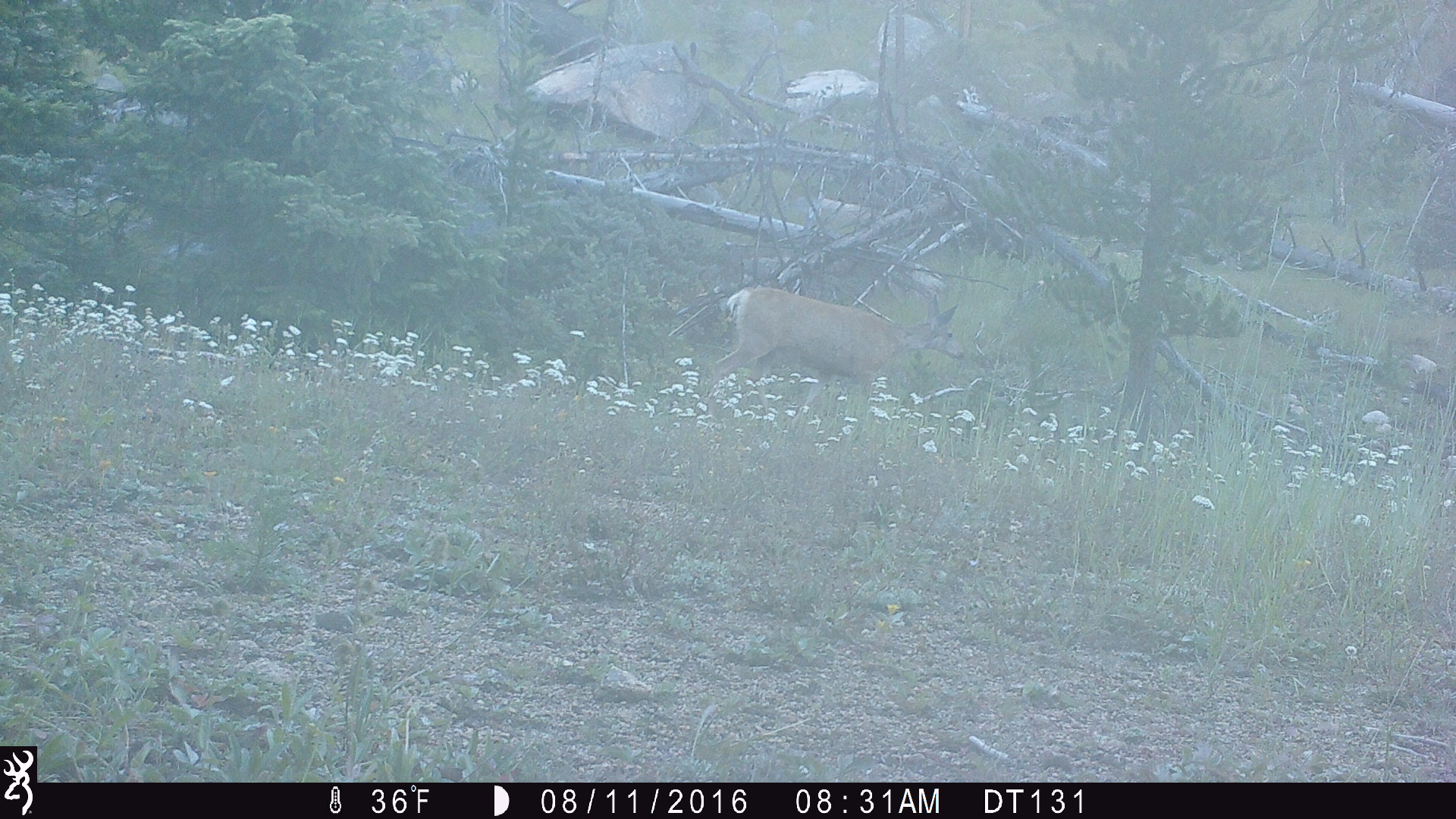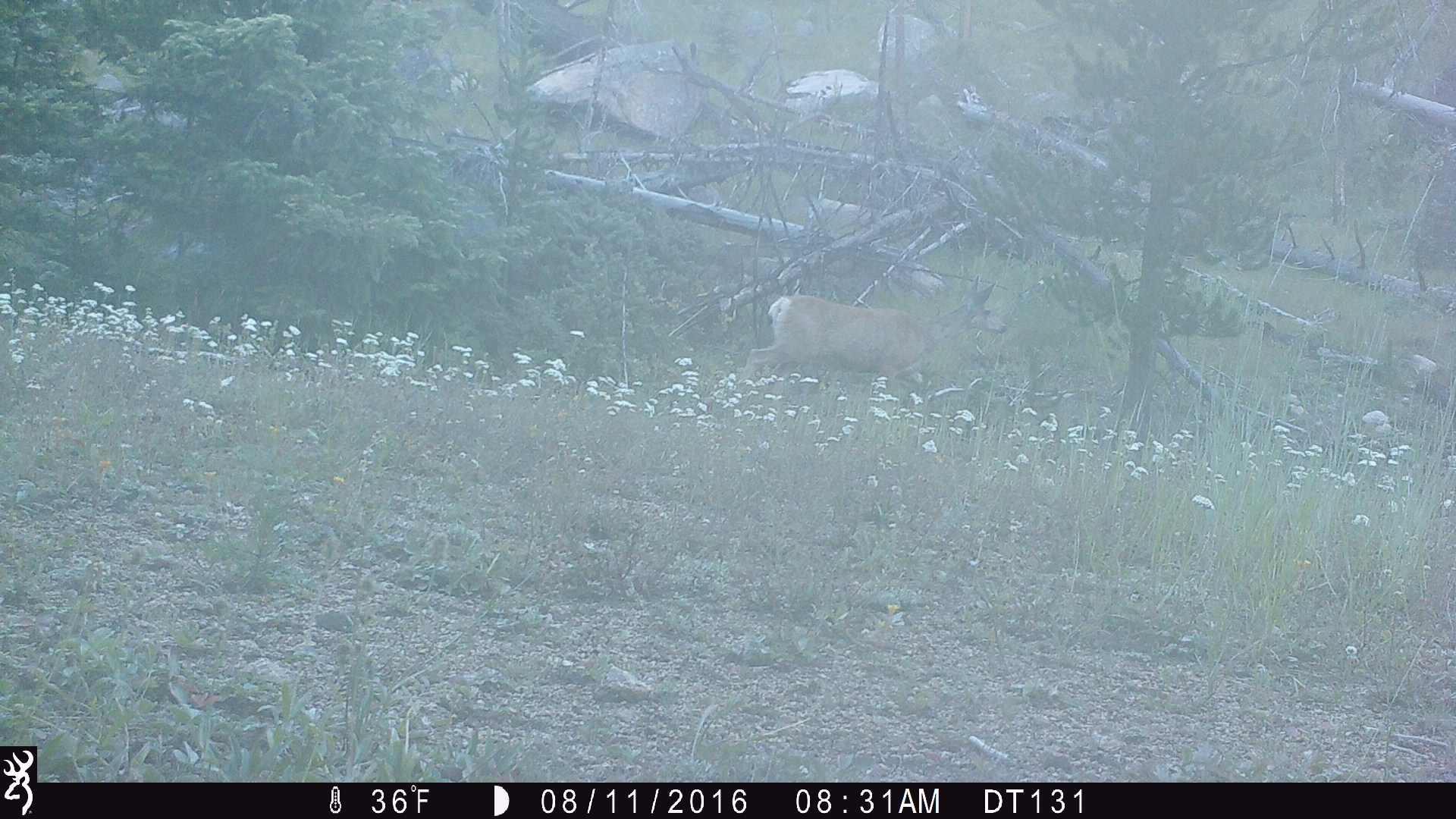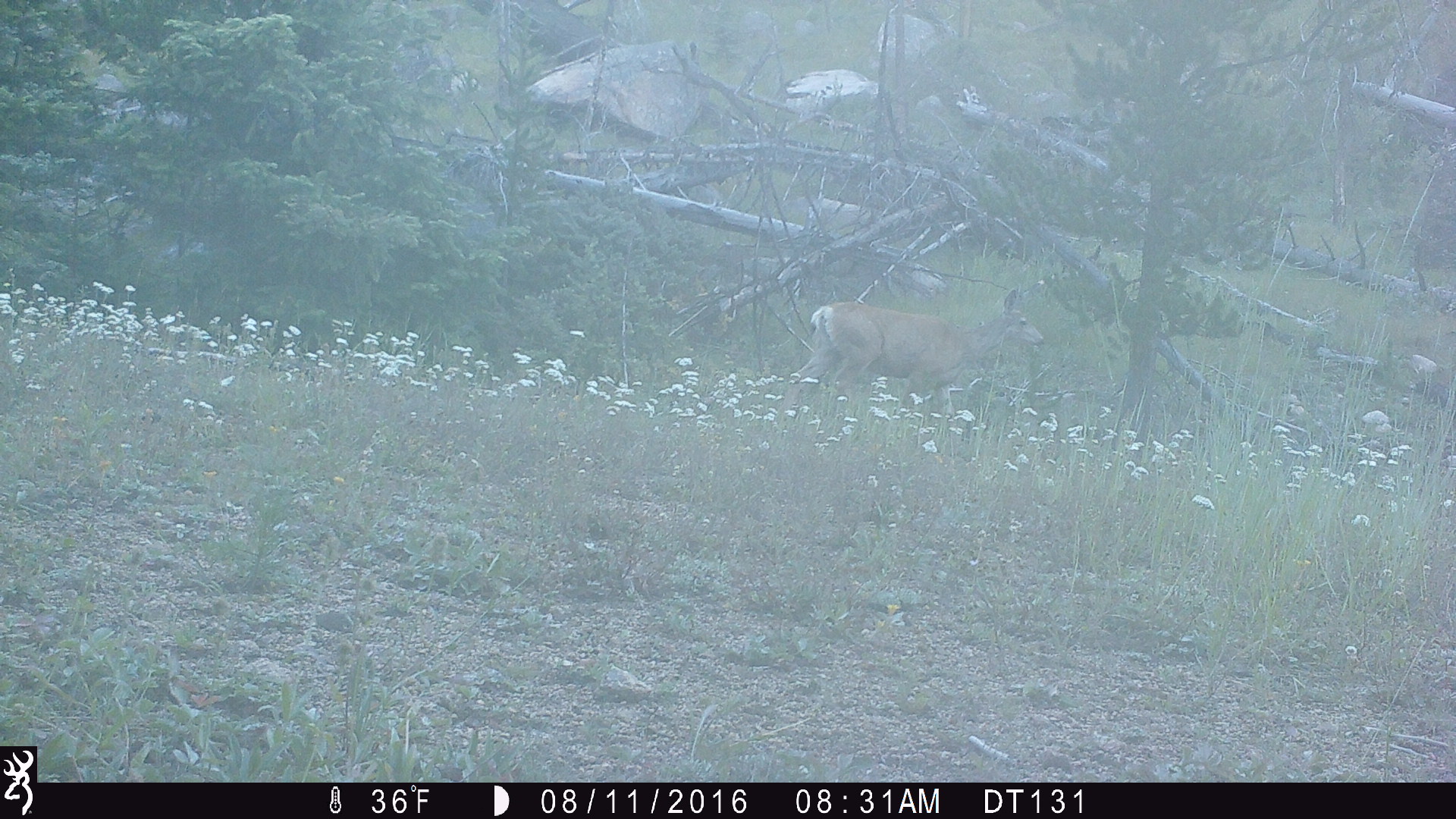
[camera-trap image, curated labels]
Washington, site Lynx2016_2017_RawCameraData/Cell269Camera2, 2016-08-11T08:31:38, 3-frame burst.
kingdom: Animalia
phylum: Chordata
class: Mammalia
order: Artiodactyla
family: Cervidae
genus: Odocoileus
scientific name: Odocoileus hemionus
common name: mule deer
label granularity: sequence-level